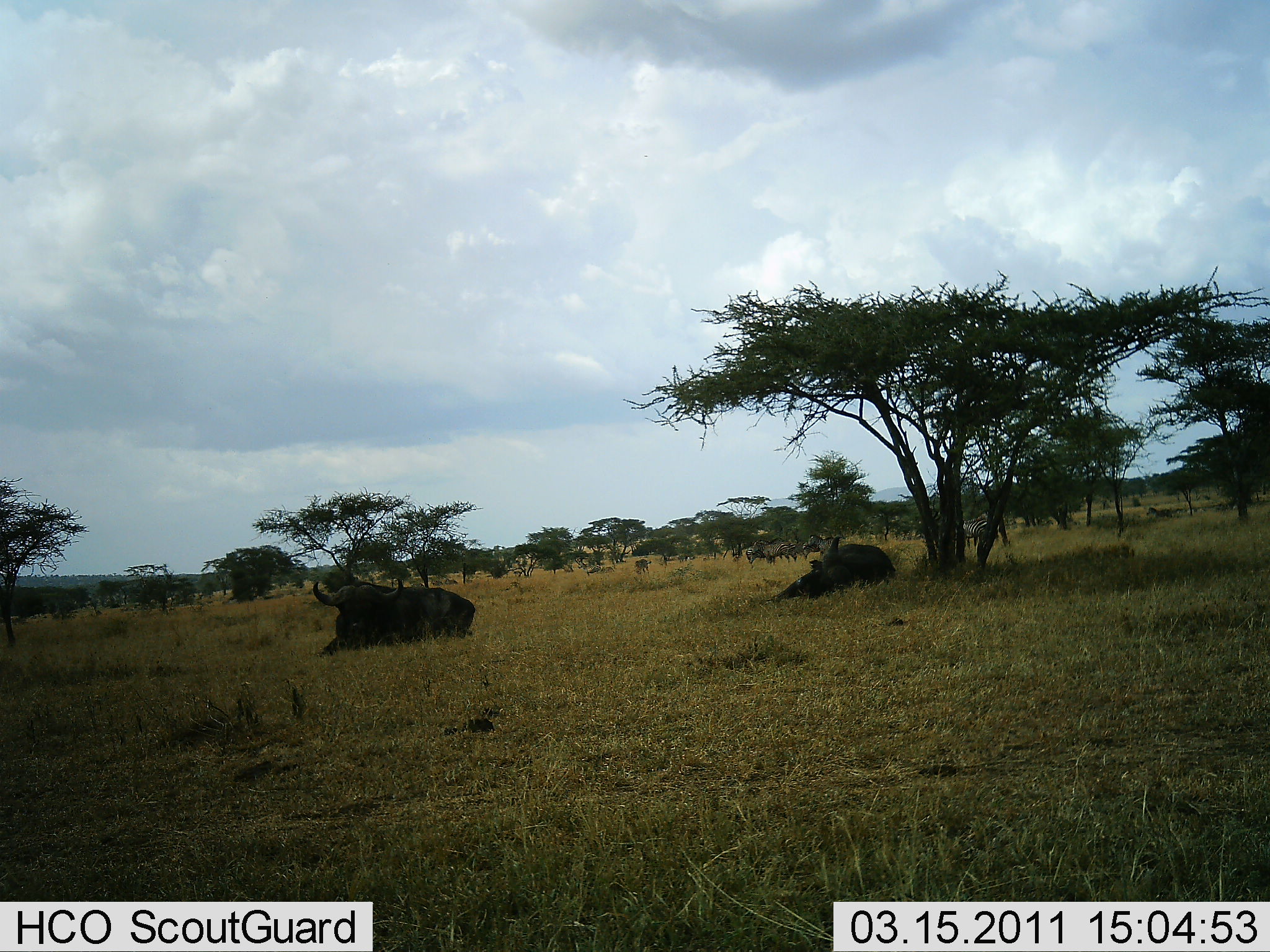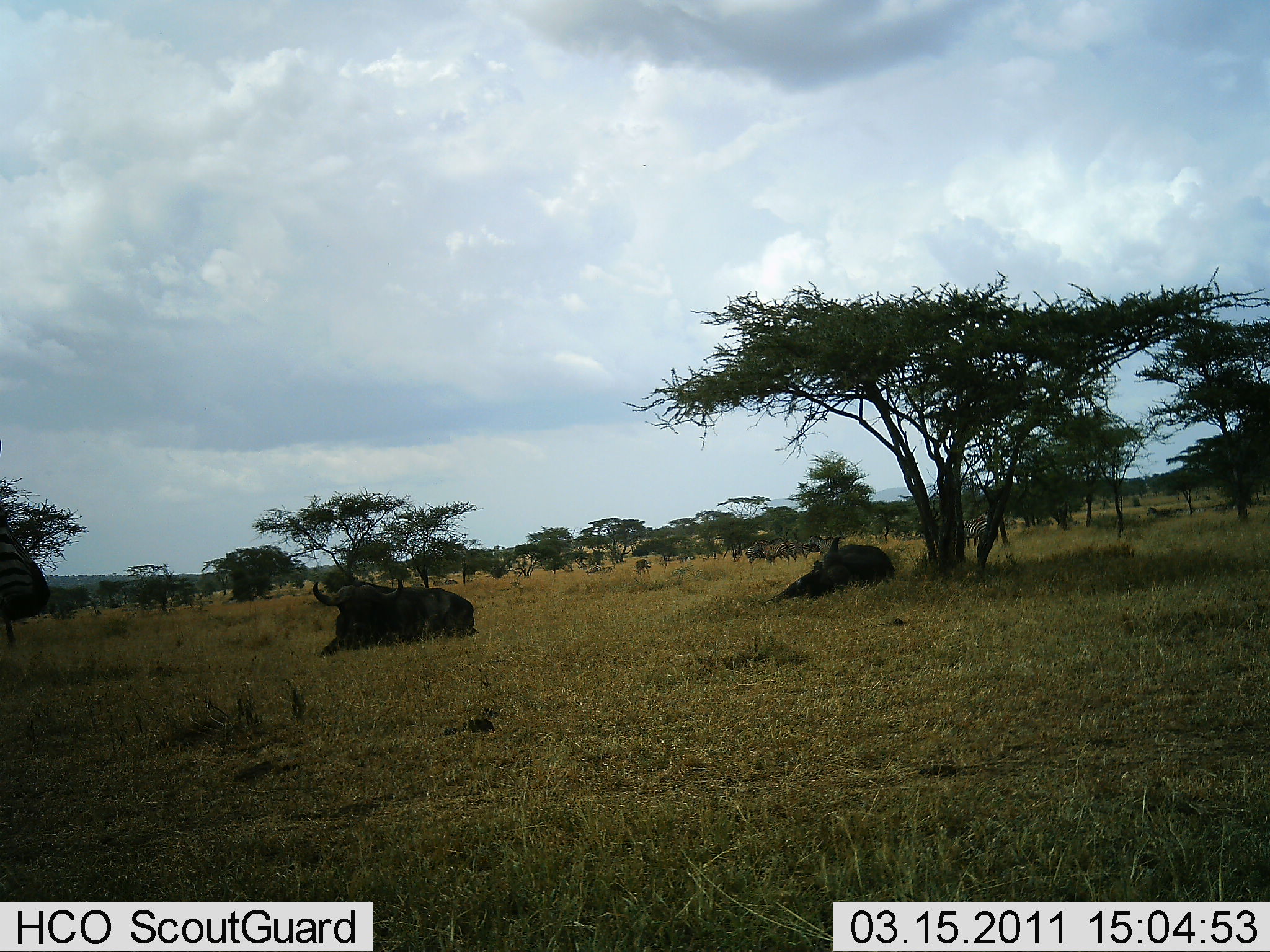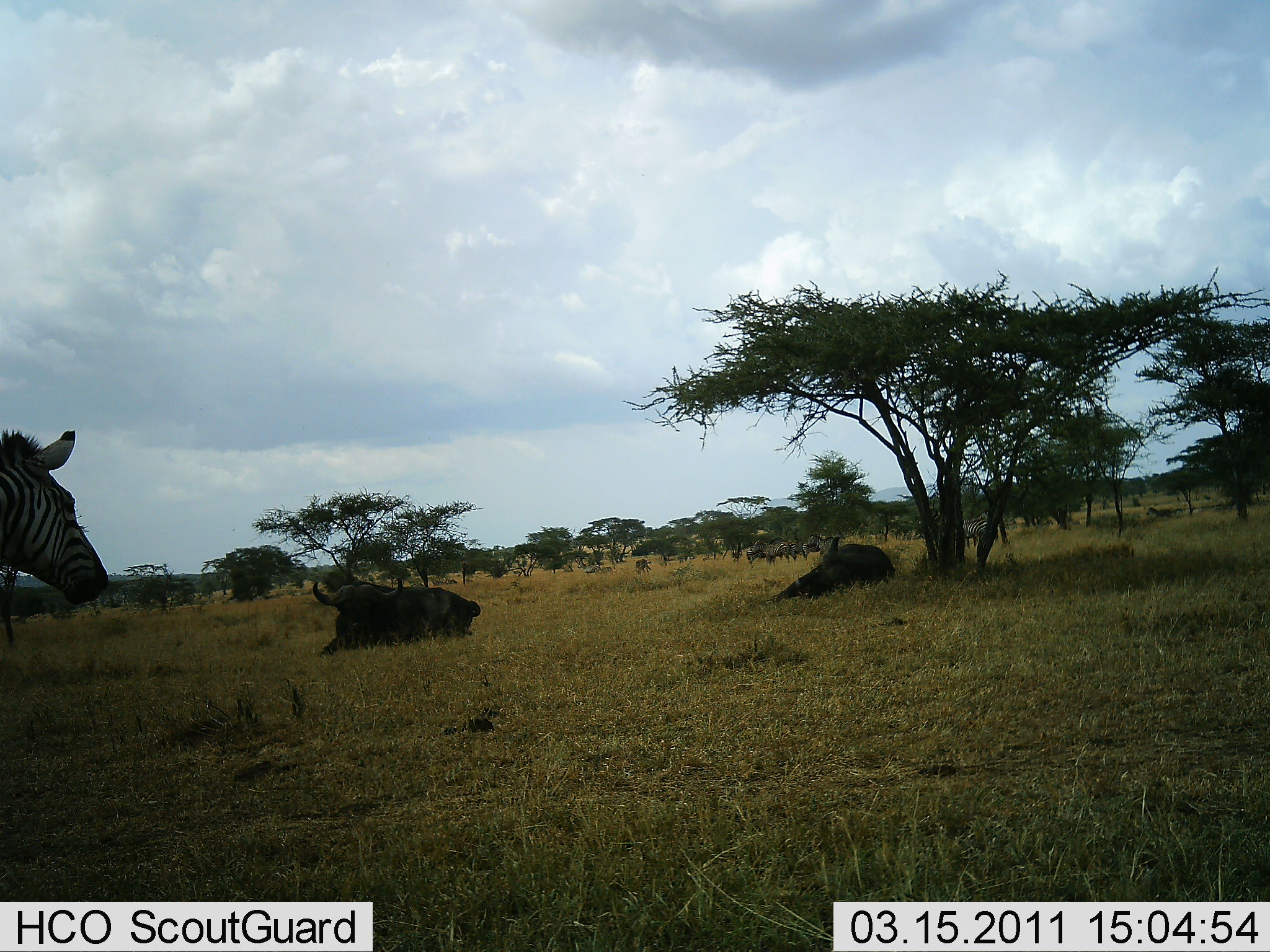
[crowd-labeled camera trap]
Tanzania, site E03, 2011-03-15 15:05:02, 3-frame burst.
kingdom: Animalia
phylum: Chordata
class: Mammalia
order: Artiodactyla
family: Bovidae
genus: Syncerus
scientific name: Syncerus caffer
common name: cape buffalo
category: buffalo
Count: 2.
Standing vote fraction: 8%.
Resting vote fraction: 100%.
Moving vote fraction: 0%.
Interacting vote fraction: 0%.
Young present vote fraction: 0%.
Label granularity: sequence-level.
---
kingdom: Animalia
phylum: Chordata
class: Mammalia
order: Perissodactyla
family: Equidae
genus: Equus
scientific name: Equus quagga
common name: plains zebra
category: zebra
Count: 1.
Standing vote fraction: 27%.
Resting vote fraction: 0%.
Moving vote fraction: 73%.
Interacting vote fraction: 0%.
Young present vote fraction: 0%.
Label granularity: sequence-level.